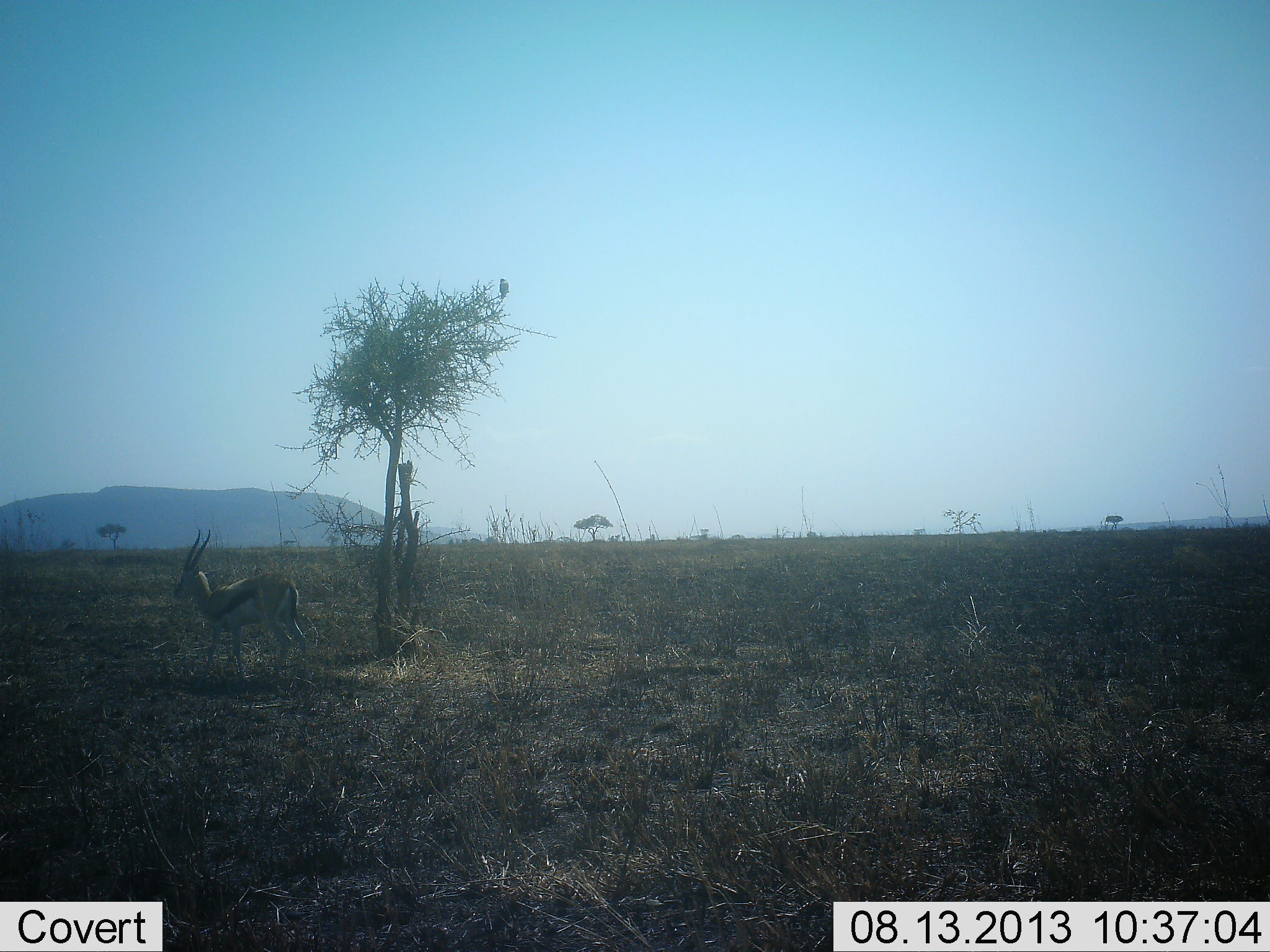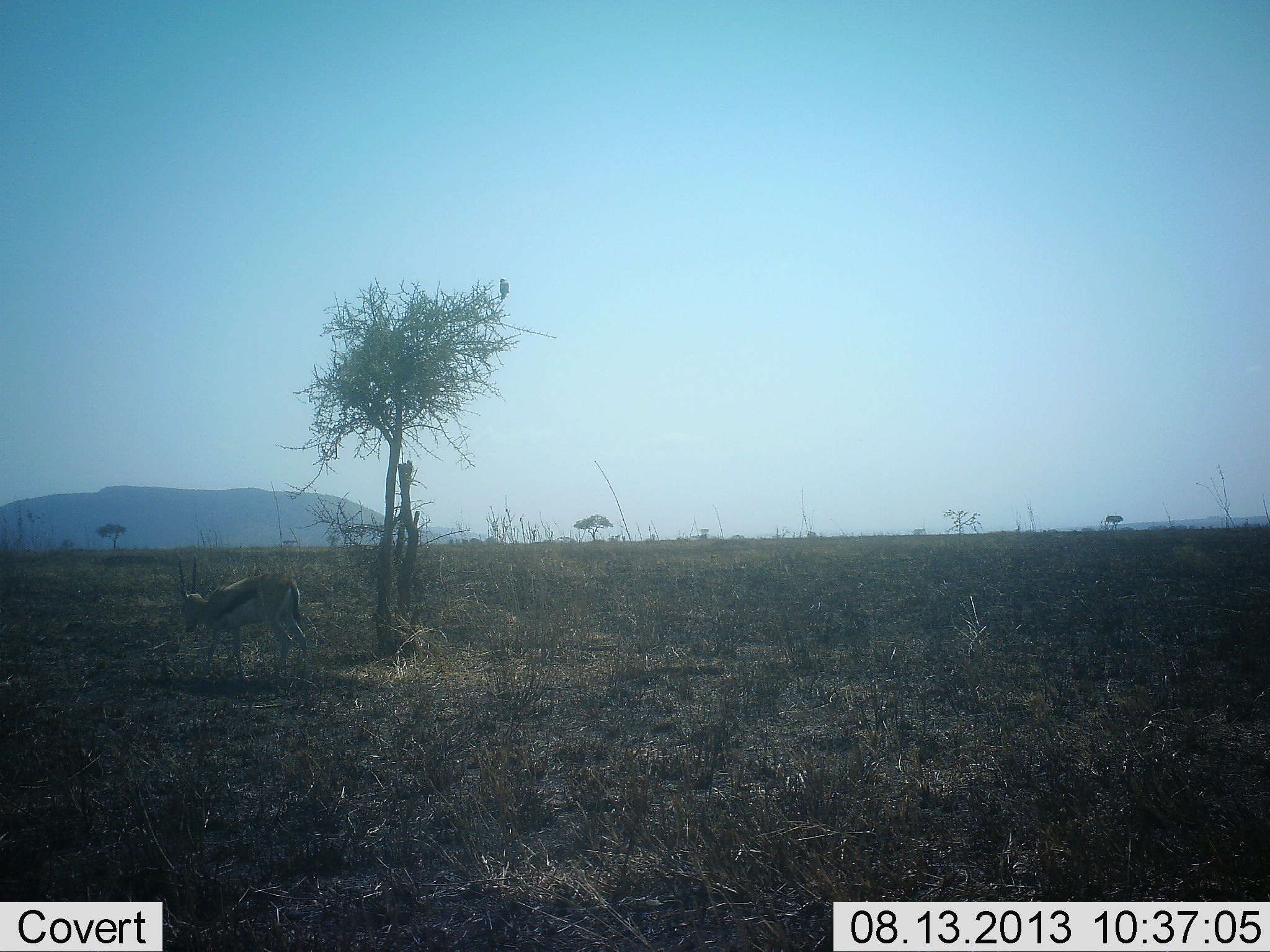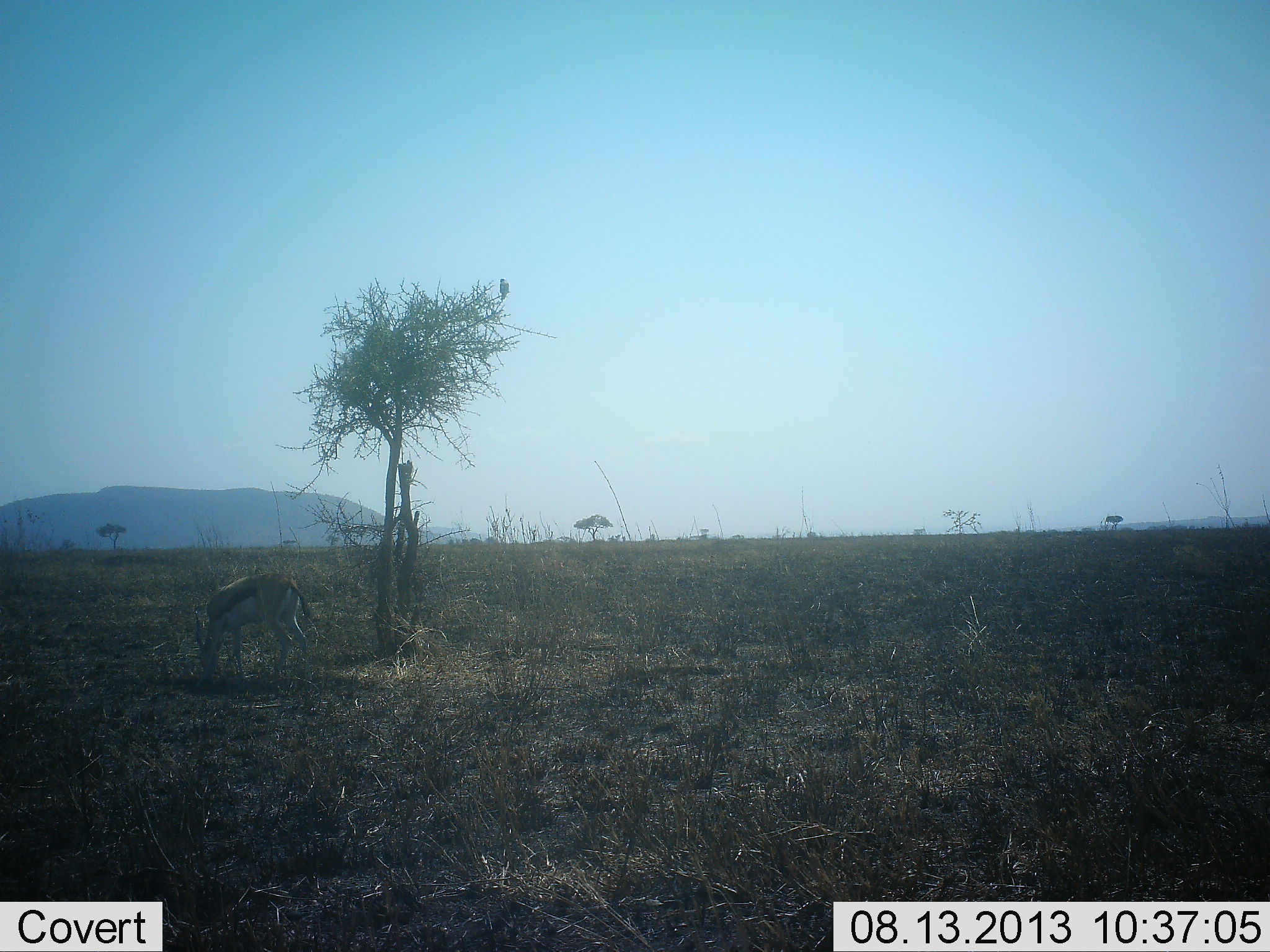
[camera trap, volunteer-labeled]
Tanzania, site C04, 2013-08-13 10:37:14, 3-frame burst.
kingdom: Animalia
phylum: Chordata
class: Mammalia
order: Artiodactyla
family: Bovidae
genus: Eudorcas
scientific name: Eudorcas thomsonii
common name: thomson's gazelle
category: gazellethomsons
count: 1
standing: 46%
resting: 0%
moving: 0%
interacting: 0%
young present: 0%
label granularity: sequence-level